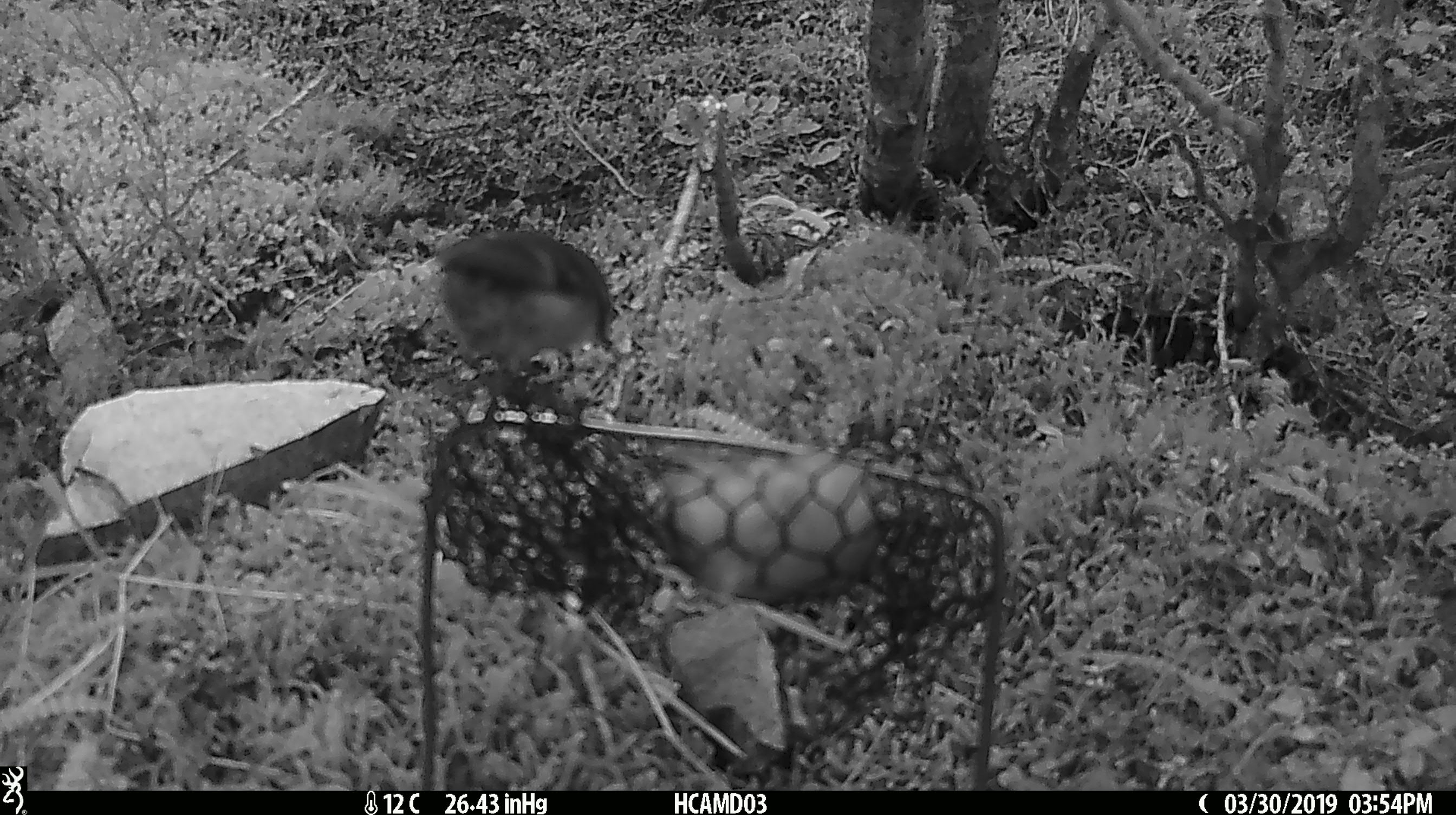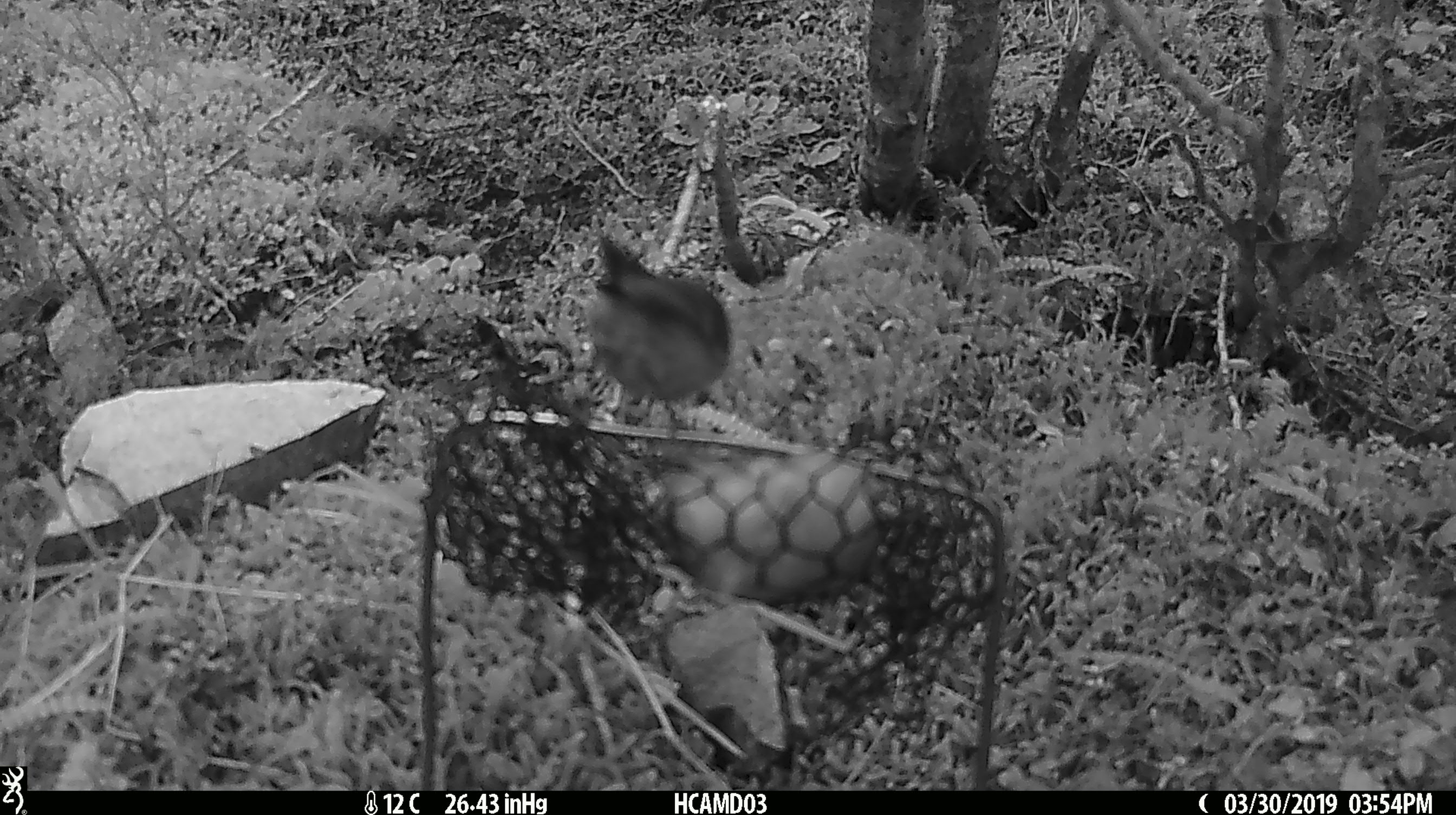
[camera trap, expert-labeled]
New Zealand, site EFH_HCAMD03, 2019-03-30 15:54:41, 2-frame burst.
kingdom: Animalia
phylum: Chordata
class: Aves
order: Passeriformes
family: Acanthisittidae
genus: Acanthisitta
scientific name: Acanthisitta chloris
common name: rifleman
Rifleman (Acanthisitta chloris).